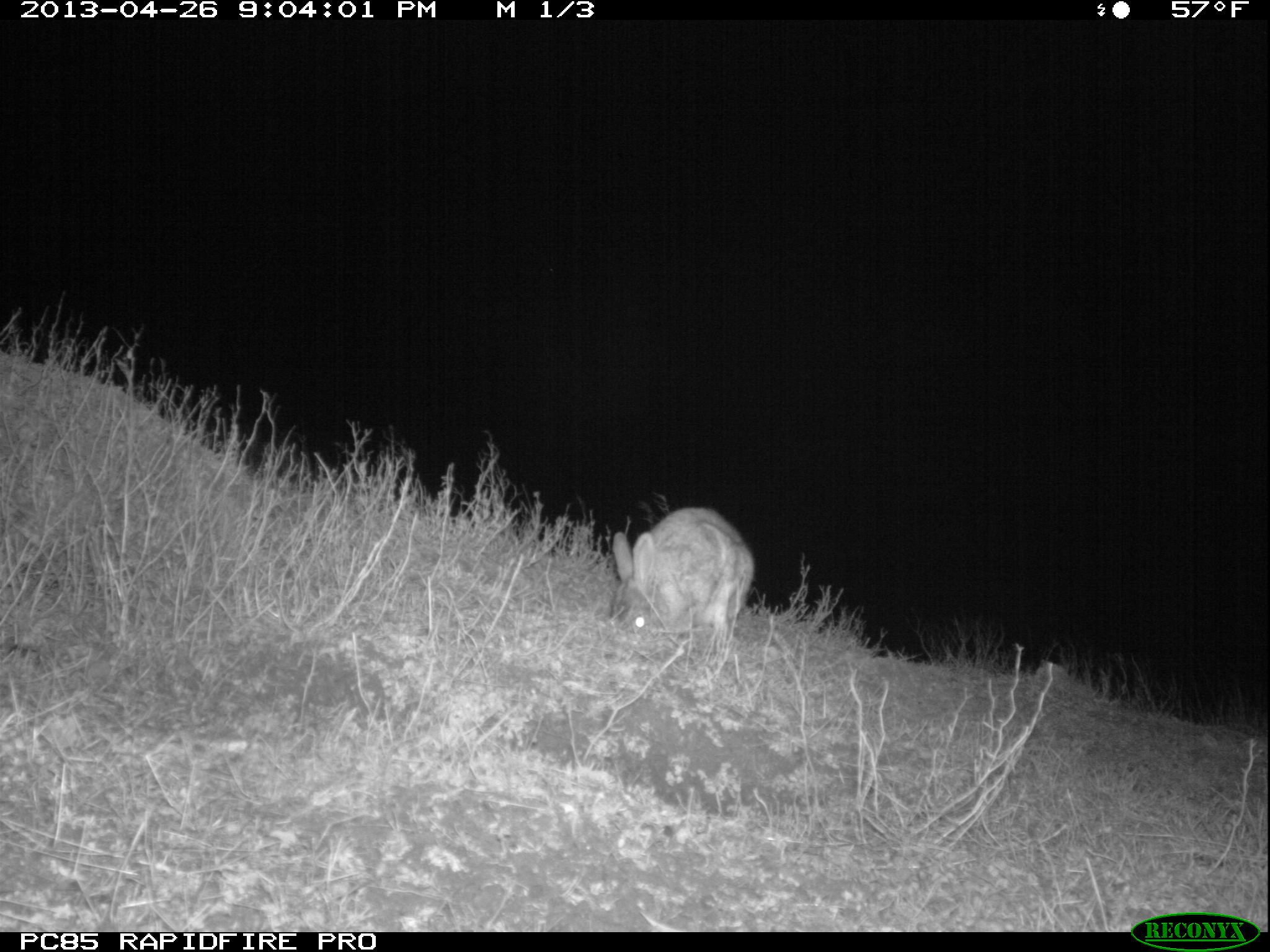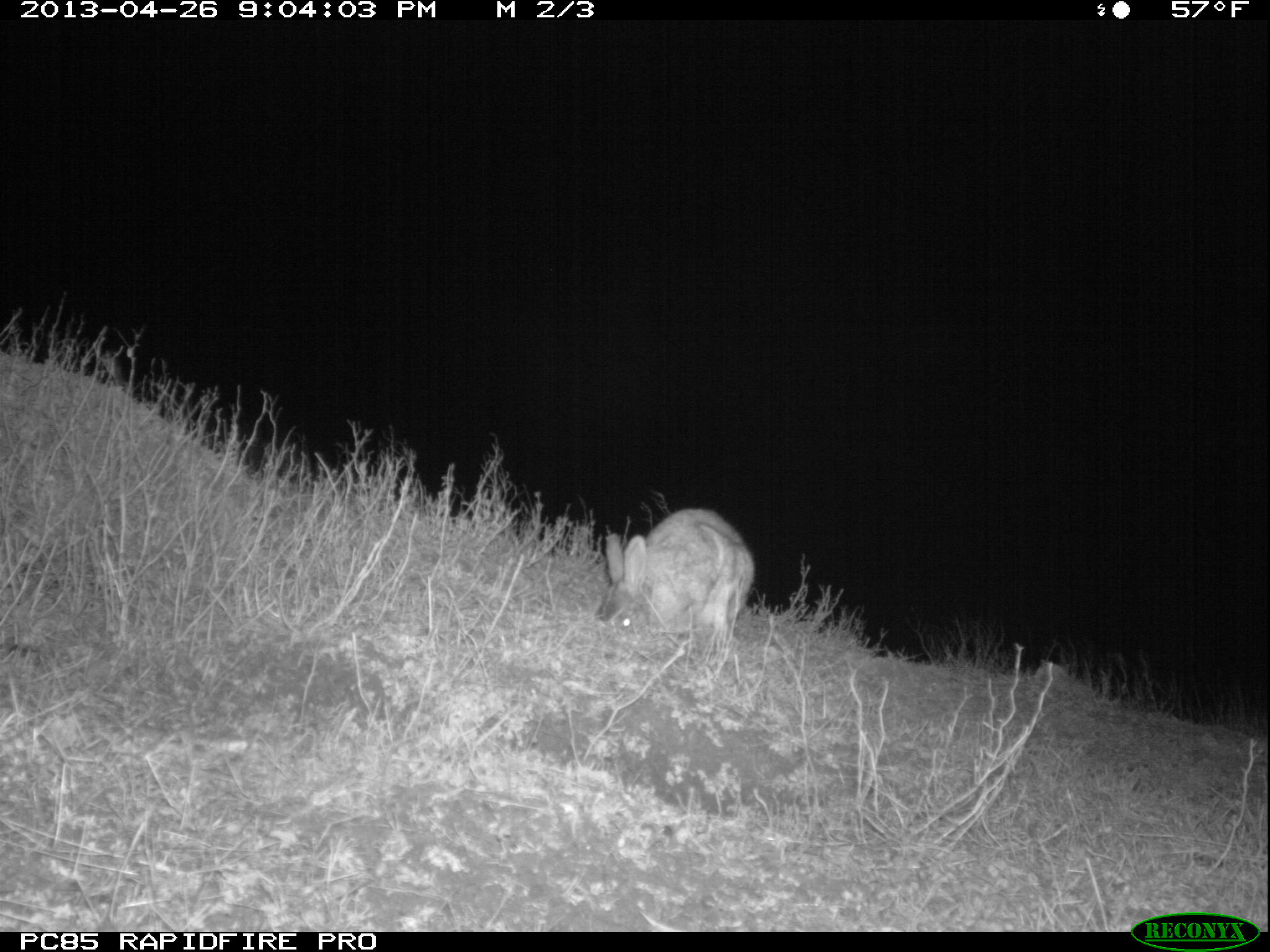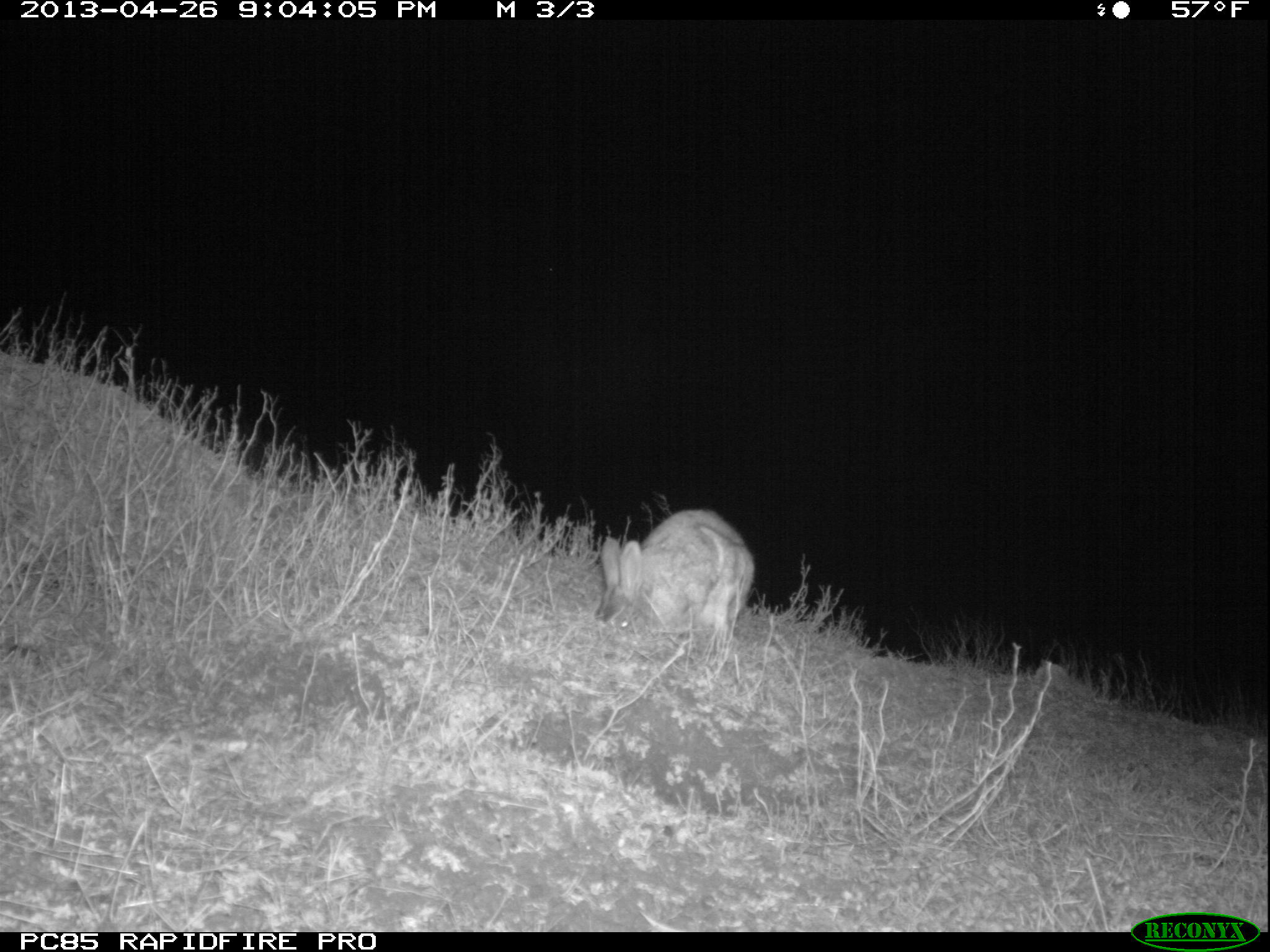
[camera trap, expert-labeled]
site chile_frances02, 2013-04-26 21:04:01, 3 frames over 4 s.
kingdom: Animalia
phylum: Chordata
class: Mammalia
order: Lagomorpha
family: Leporidae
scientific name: Leporidae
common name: rabbits and hares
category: rabbit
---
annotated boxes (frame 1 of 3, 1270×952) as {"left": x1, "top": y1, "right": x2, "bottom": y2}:
rabbit: {"left": 607, "top": 504, "right": 753, "bottom": 658}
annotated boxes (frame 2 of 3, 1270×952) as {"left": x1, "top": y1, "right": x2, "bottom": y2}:
rabbit: {"left": 597, "top": 507, "right": 752, "bottom": 655}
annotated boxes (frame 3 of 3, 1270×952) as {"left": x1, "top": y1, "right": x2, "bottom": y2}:
rabbit: {"left": 595, "top": 507, "right": 752, "bottom": 653}